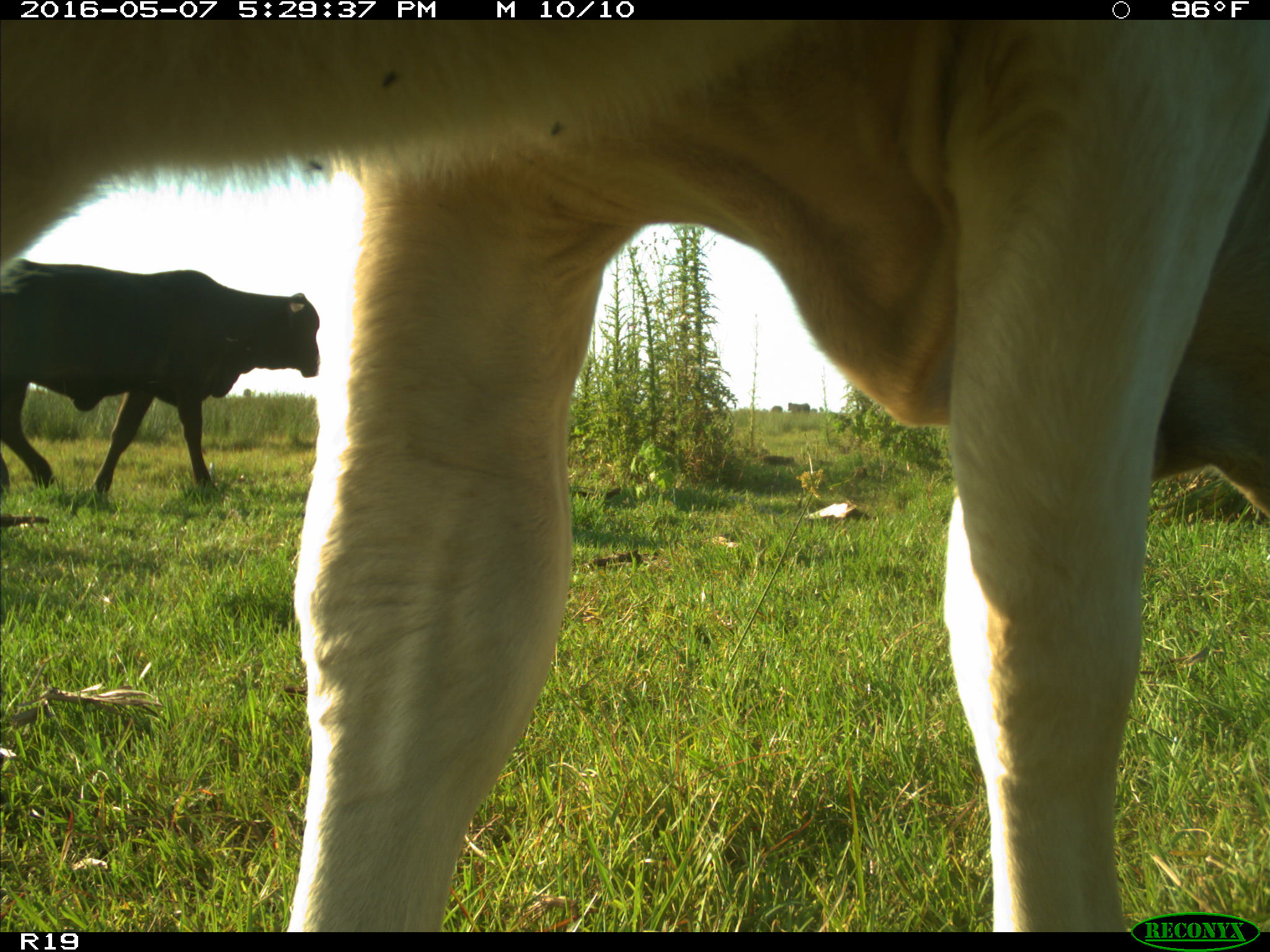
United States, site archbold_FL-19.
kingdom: Animalia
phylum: Chordata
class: Mammalia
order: Artiodactyla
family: Bovidae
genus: Bos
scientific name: Bos taurus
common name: domestic cow